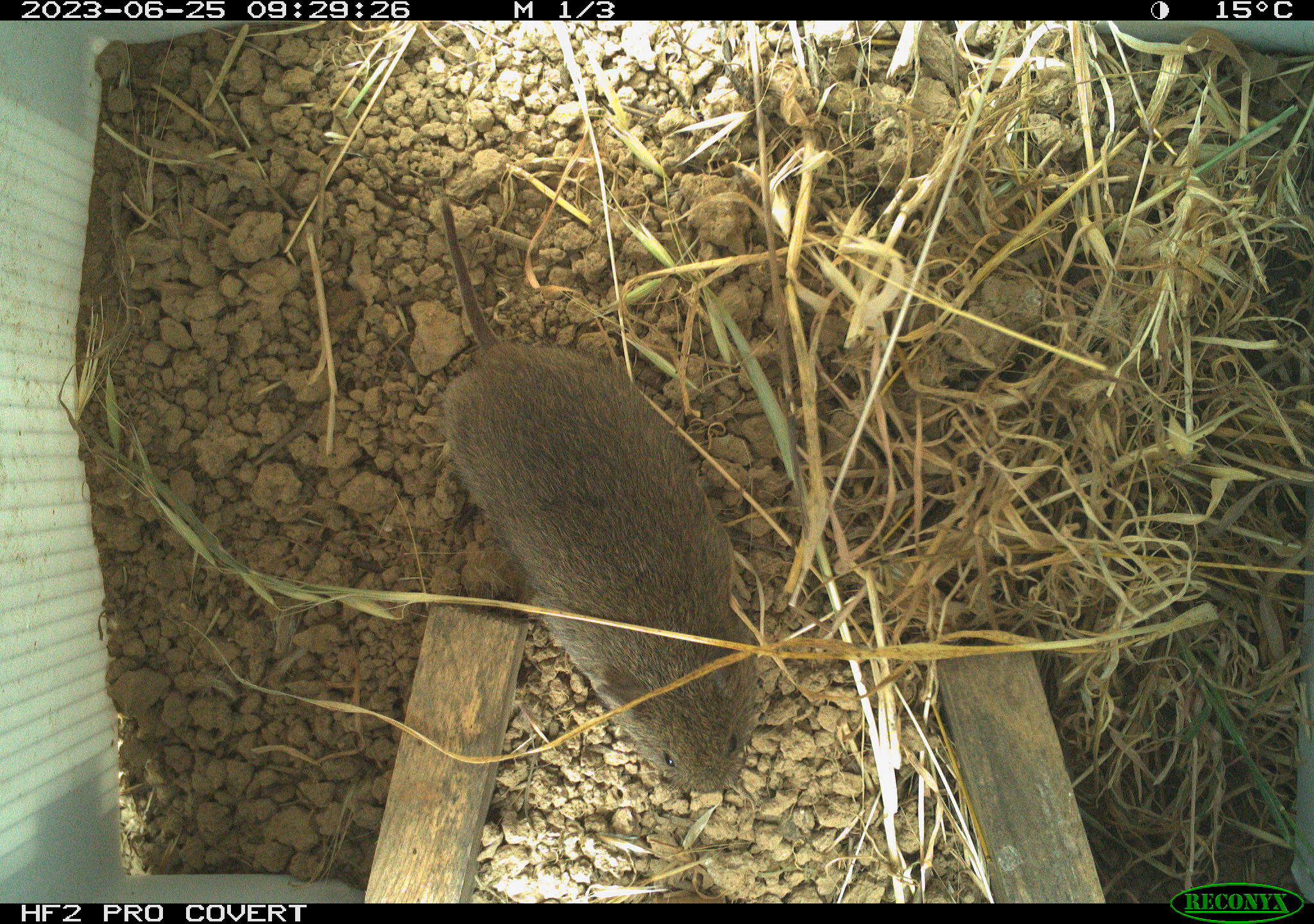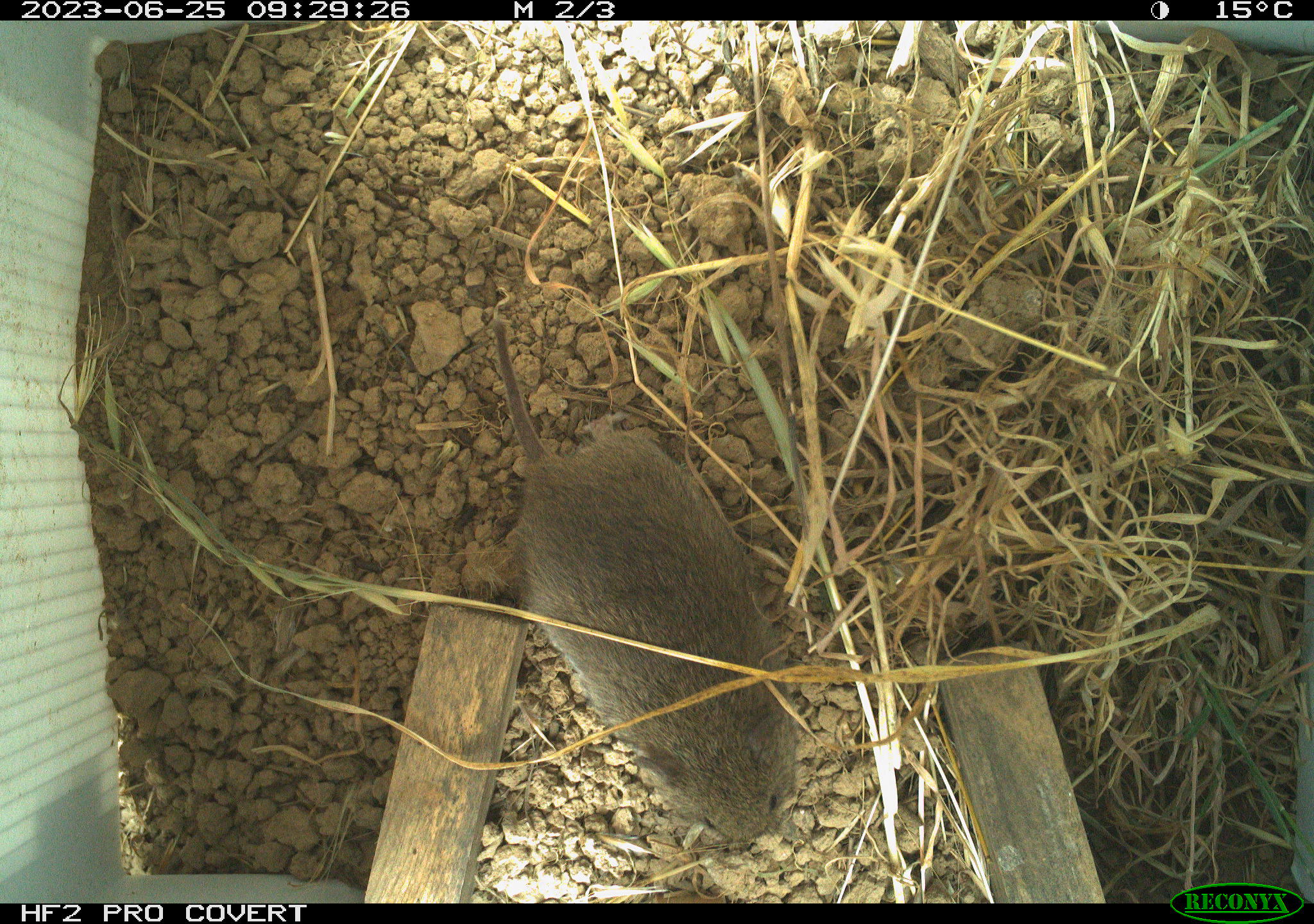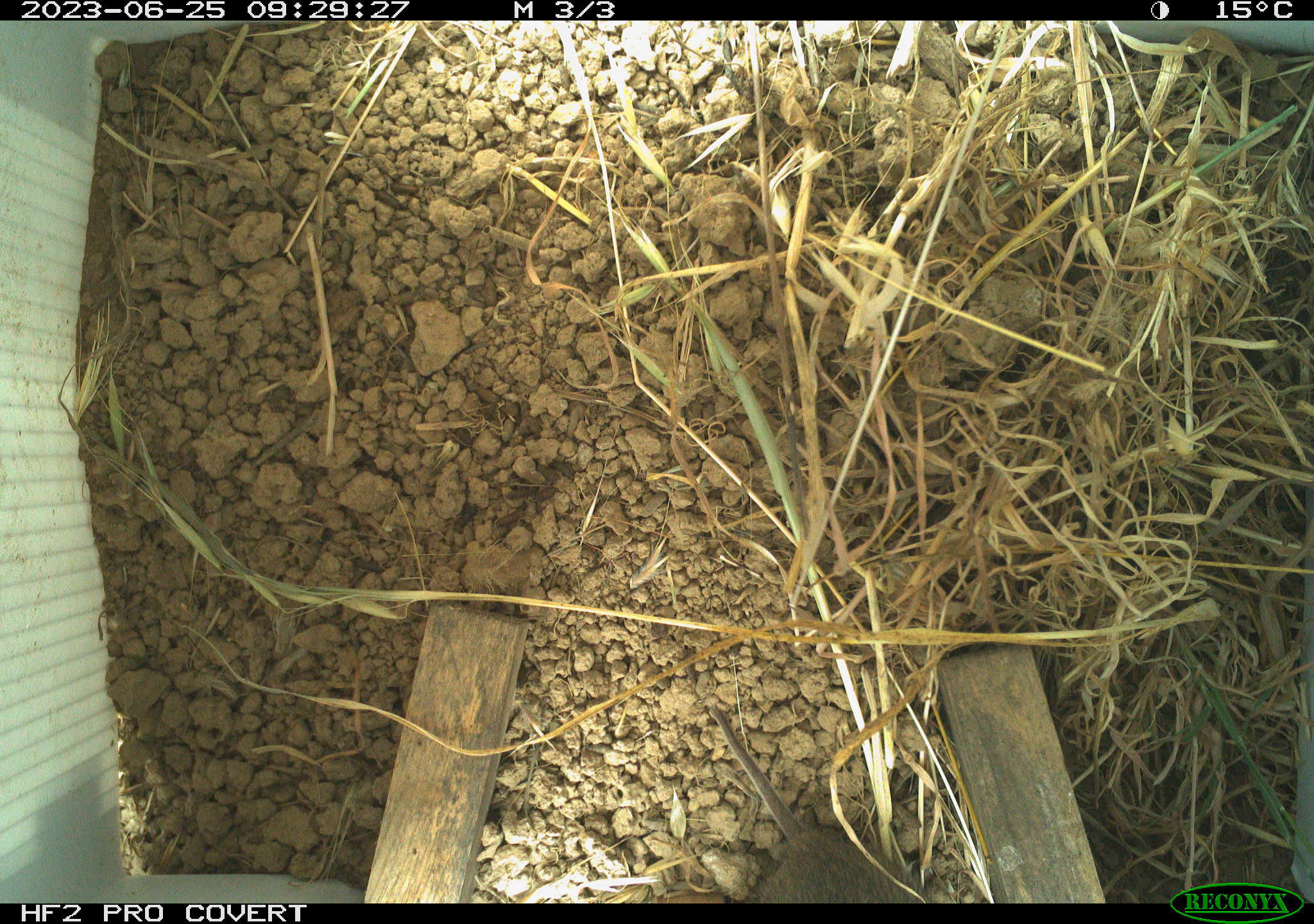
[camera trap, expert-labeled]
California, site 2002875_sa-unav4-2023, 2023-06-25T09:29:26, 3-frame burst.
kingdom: Animalia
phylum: Chordata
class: Mammalia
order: Rodentia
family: Cricetidae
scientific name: Arvicolinae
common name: voles, lemmings, and muskrats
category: arvicolinae subfamily